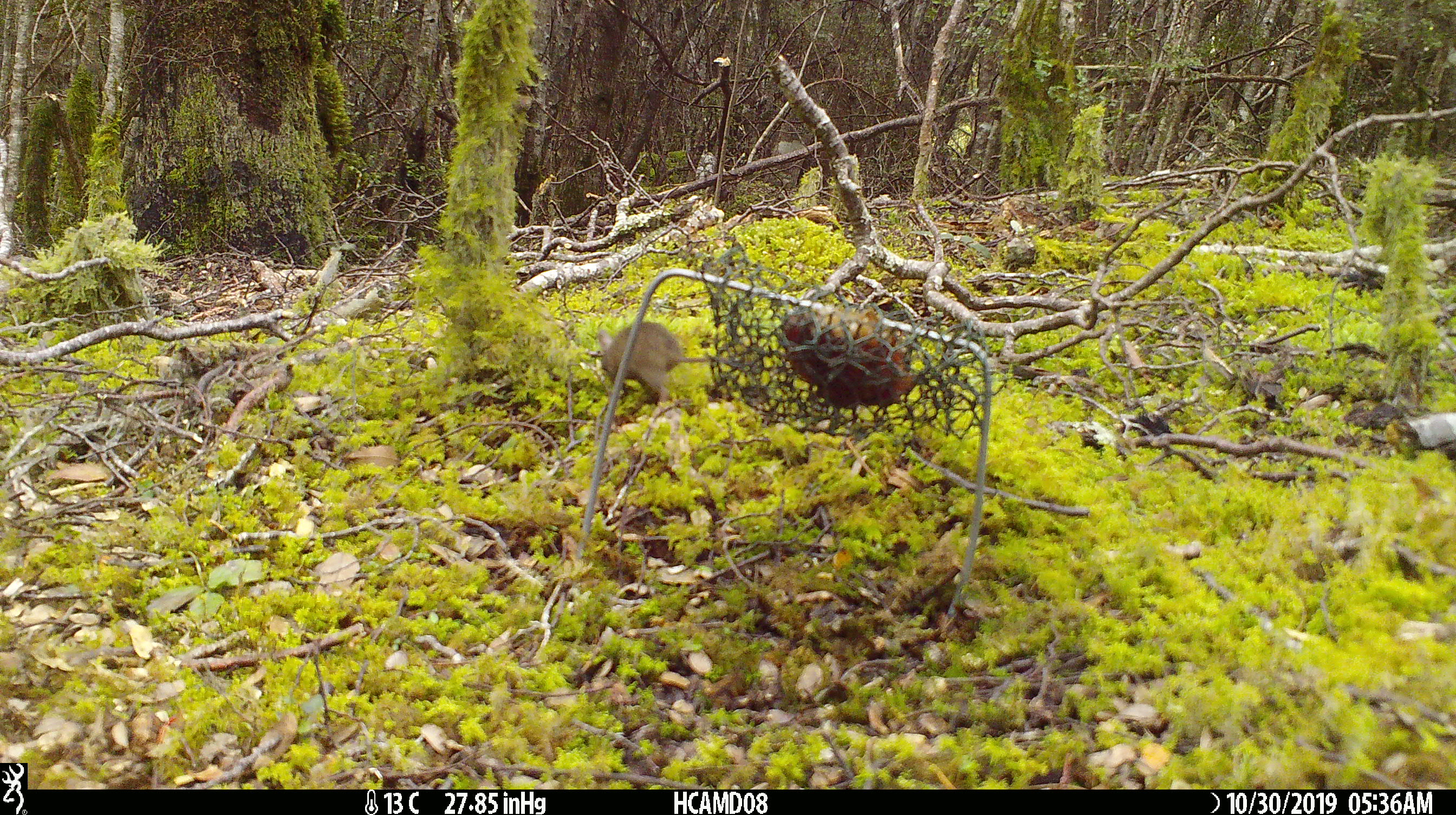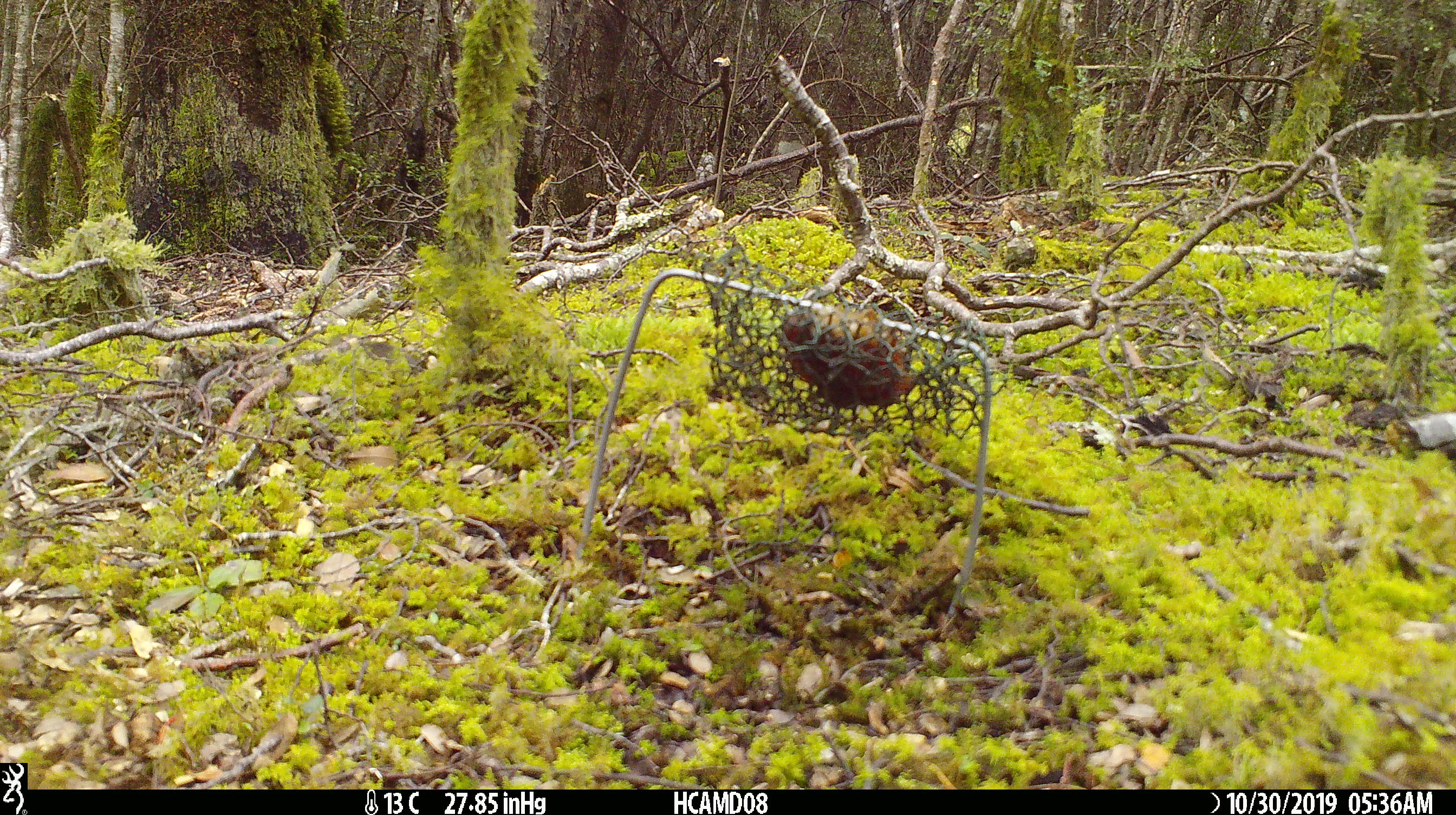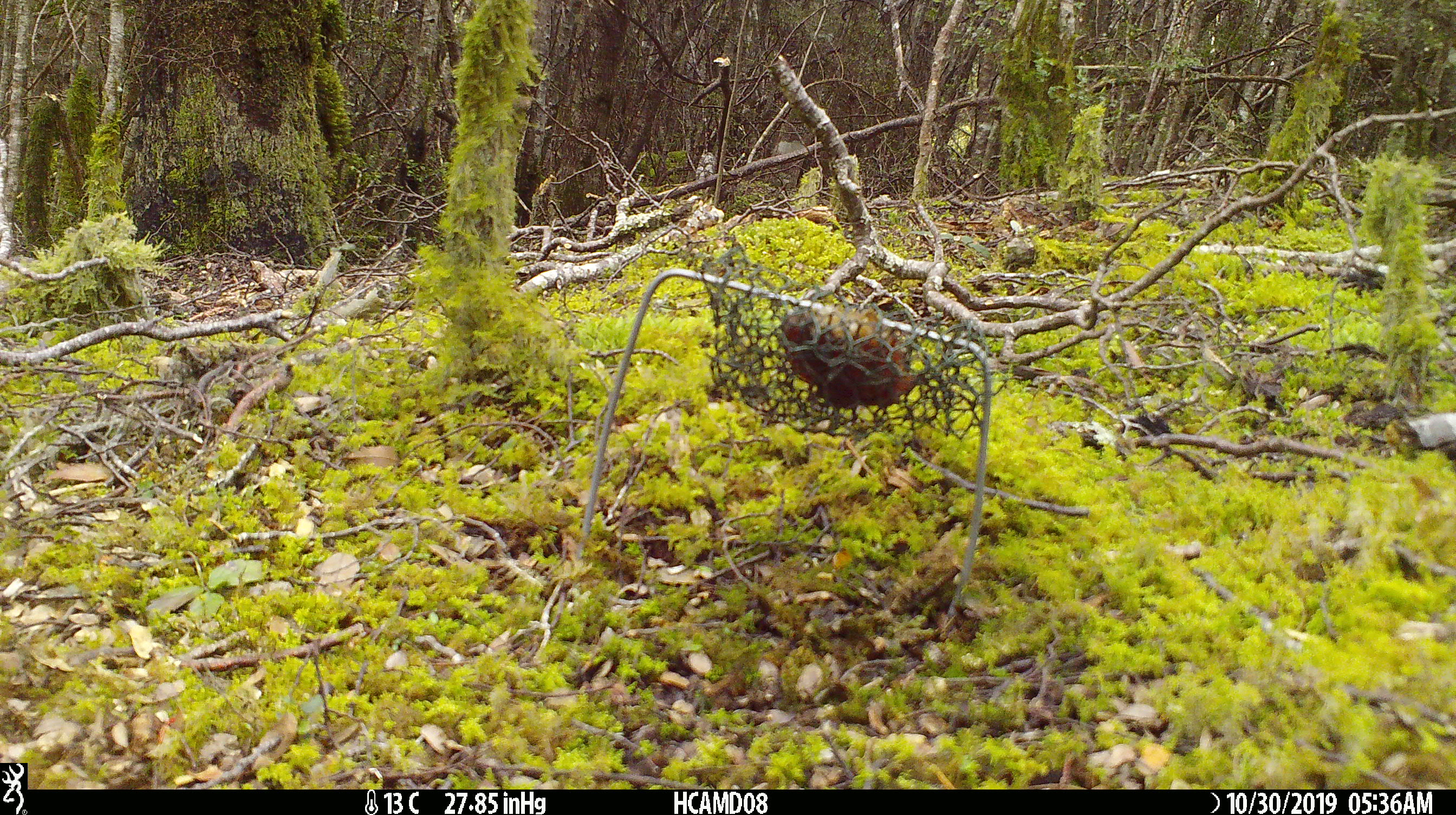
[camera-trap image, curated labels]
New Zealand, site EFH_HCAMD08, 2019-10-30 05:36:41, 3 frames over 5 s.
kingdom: Animalia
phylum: Chordata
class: Mammalia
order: Rodentia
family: Muridae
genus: Mus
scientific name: Mus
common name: mouse